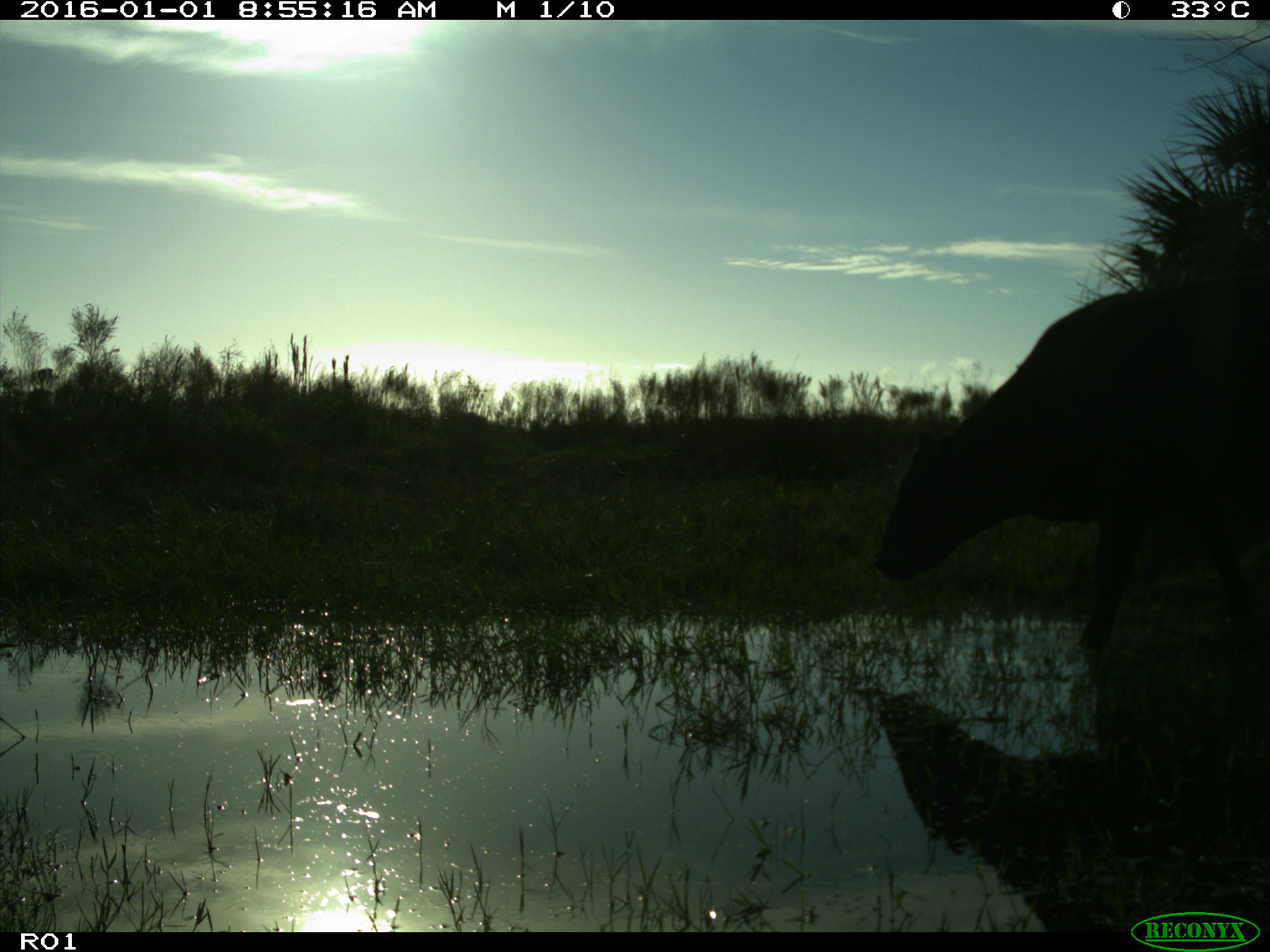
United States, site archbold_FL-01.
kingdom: Animalia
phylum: Chordata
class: Mammalia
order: Artiodactyla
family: Bovidae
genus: Bos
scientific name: Bos taurus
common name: domestic cow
Bos taurus (domestic cow).